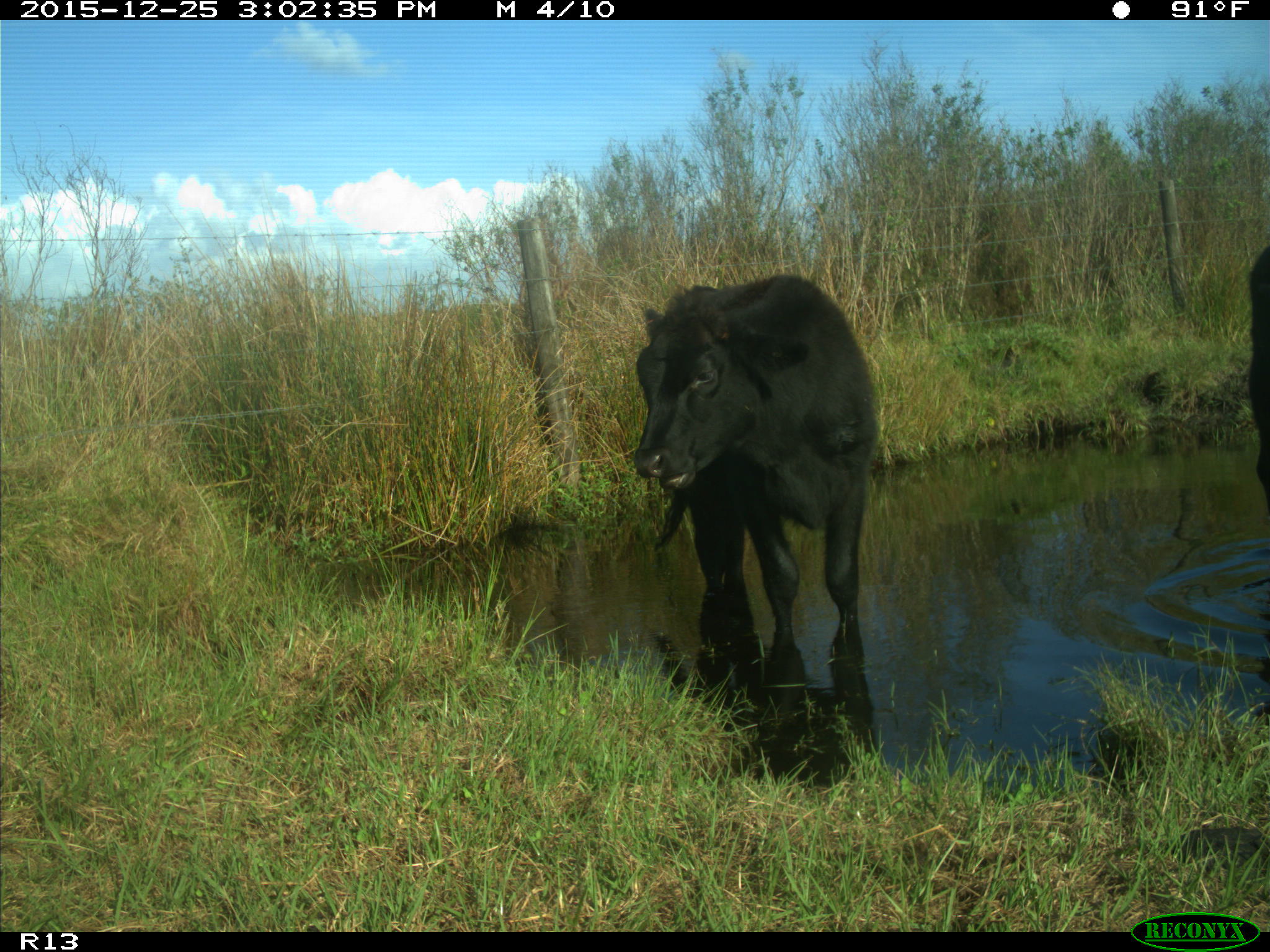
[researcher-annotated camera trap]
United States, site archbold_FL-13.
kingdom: Animalia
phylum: Chordata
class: Mammalia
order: Artiodactyla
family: Bovidae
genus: Bos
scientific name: Bos taurus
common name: domestic cow